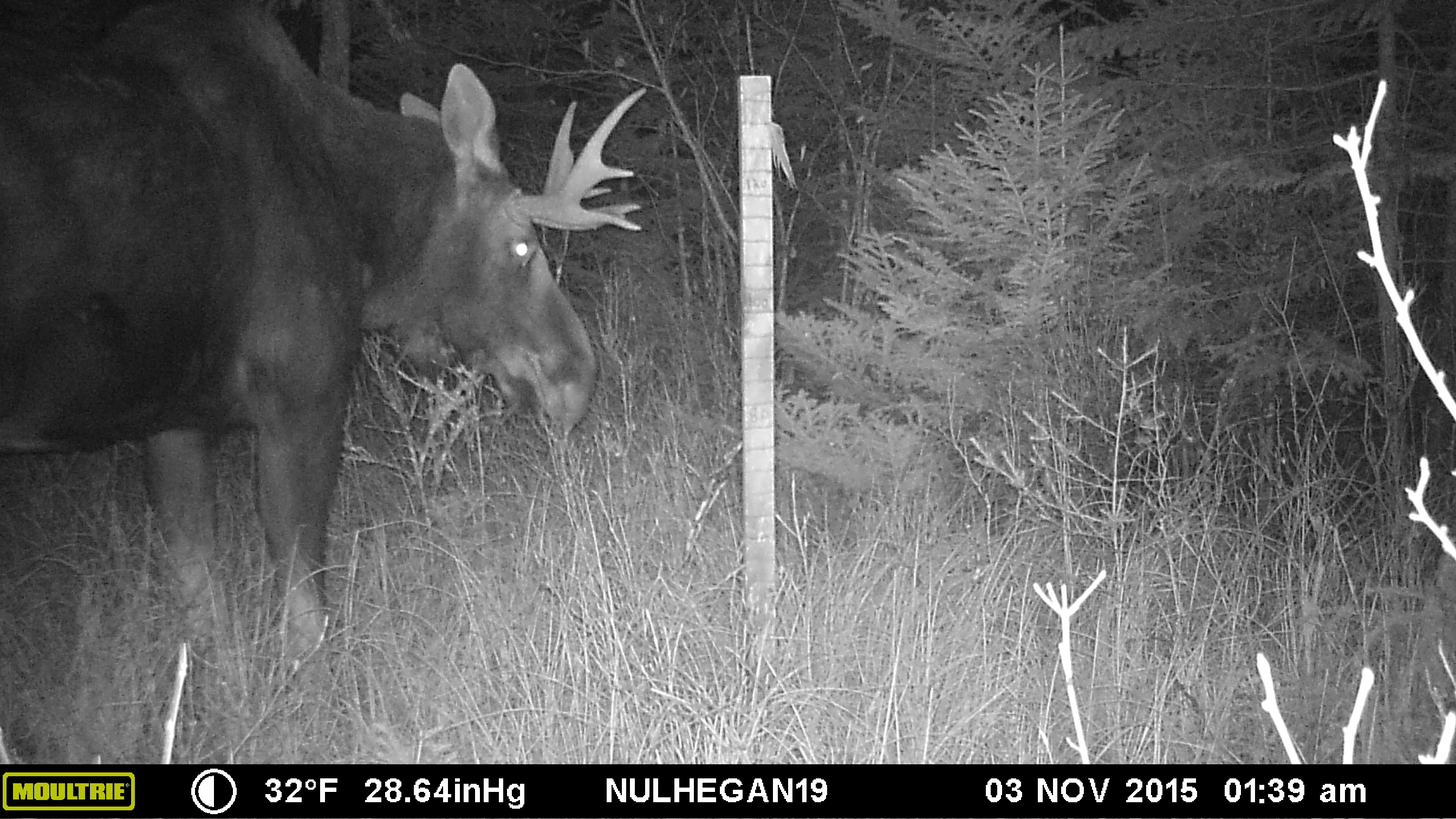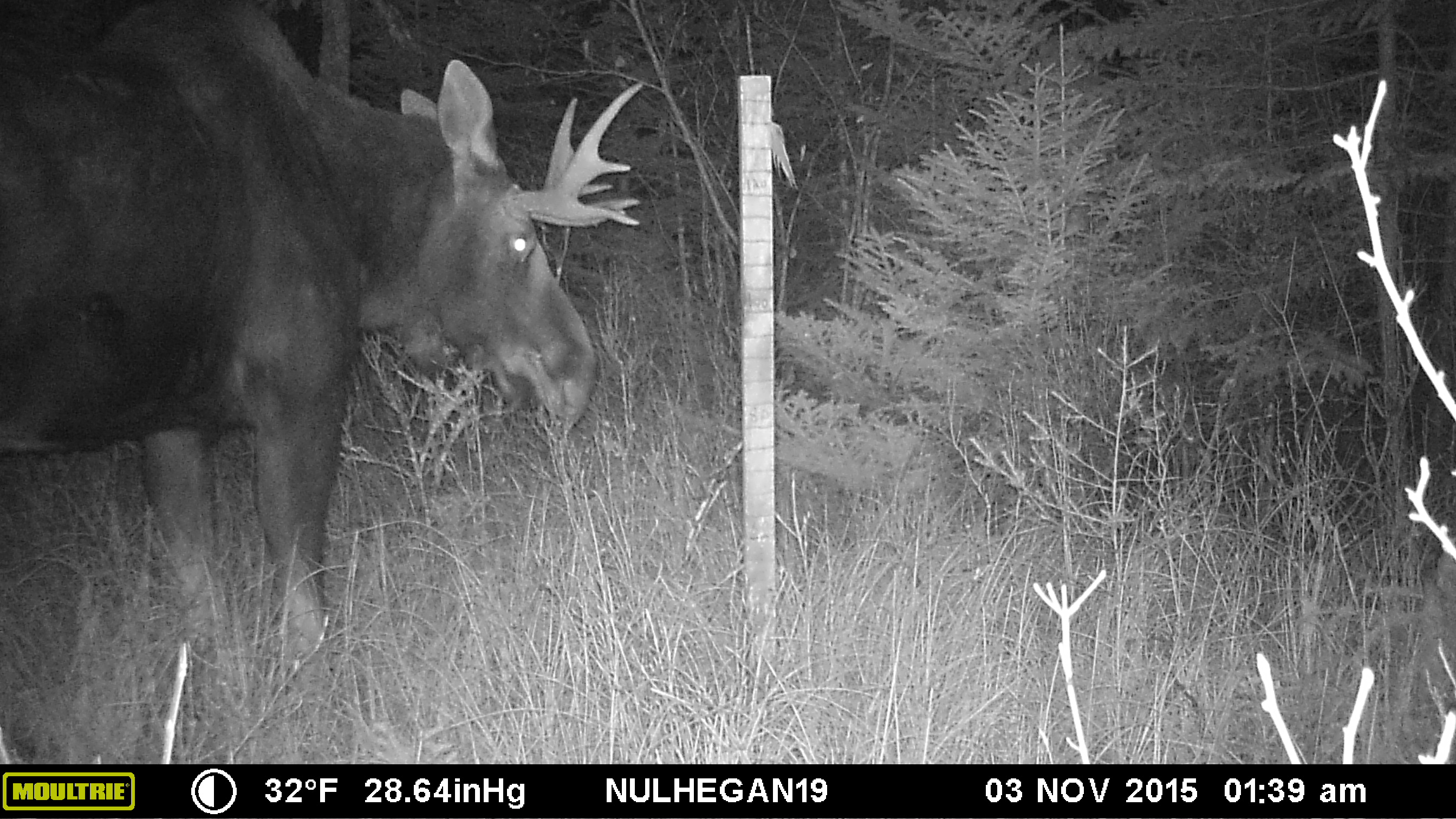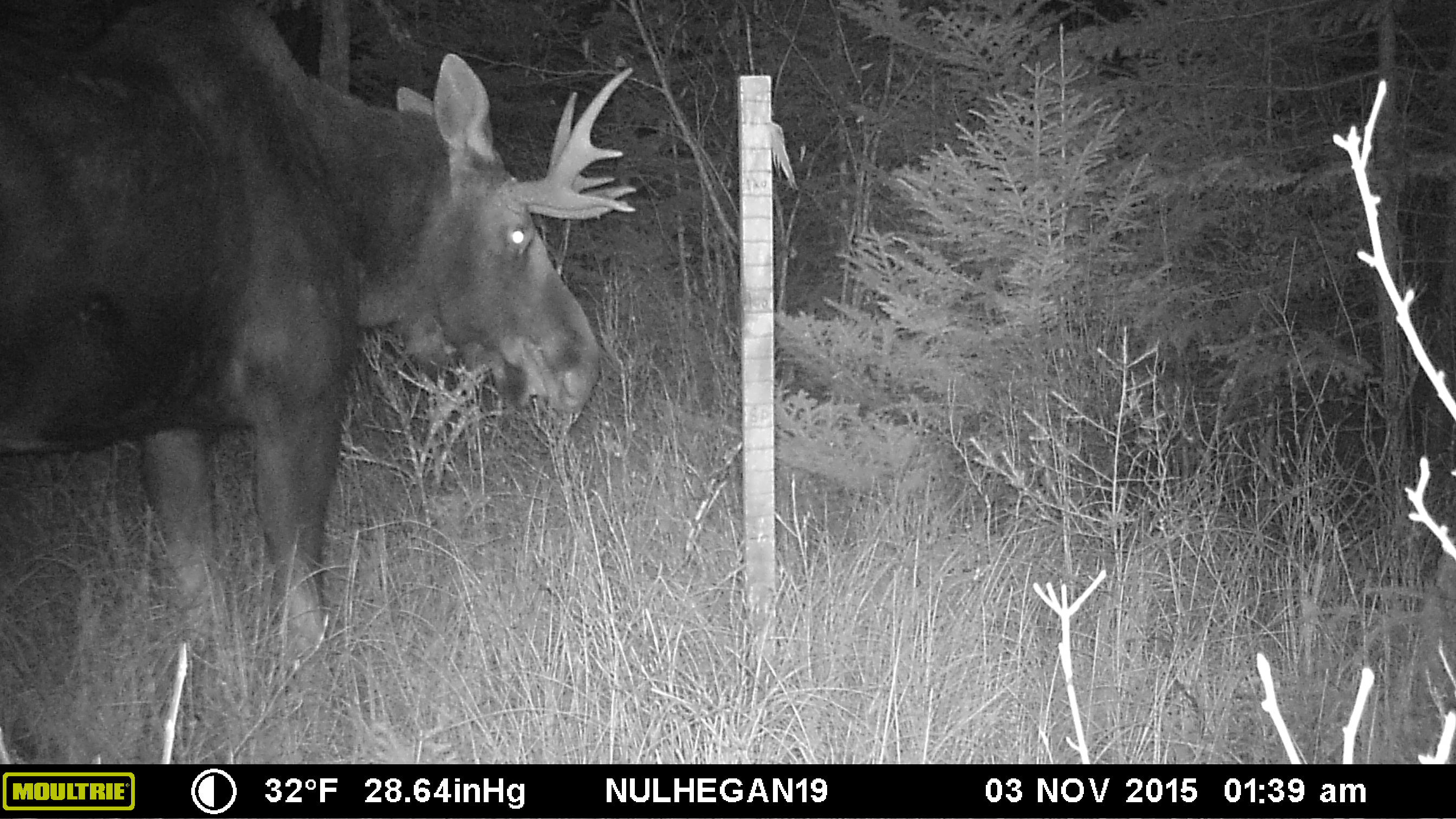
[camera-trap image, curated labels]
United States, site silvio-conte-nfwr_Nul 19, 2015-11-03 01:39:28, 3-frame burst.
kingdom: Animalia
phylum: Chordata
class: Mammalia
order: Artiodactyla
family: Cervidae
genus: Alces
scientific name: Alces alces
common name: moose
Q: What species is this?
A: Moose (Alces alces).